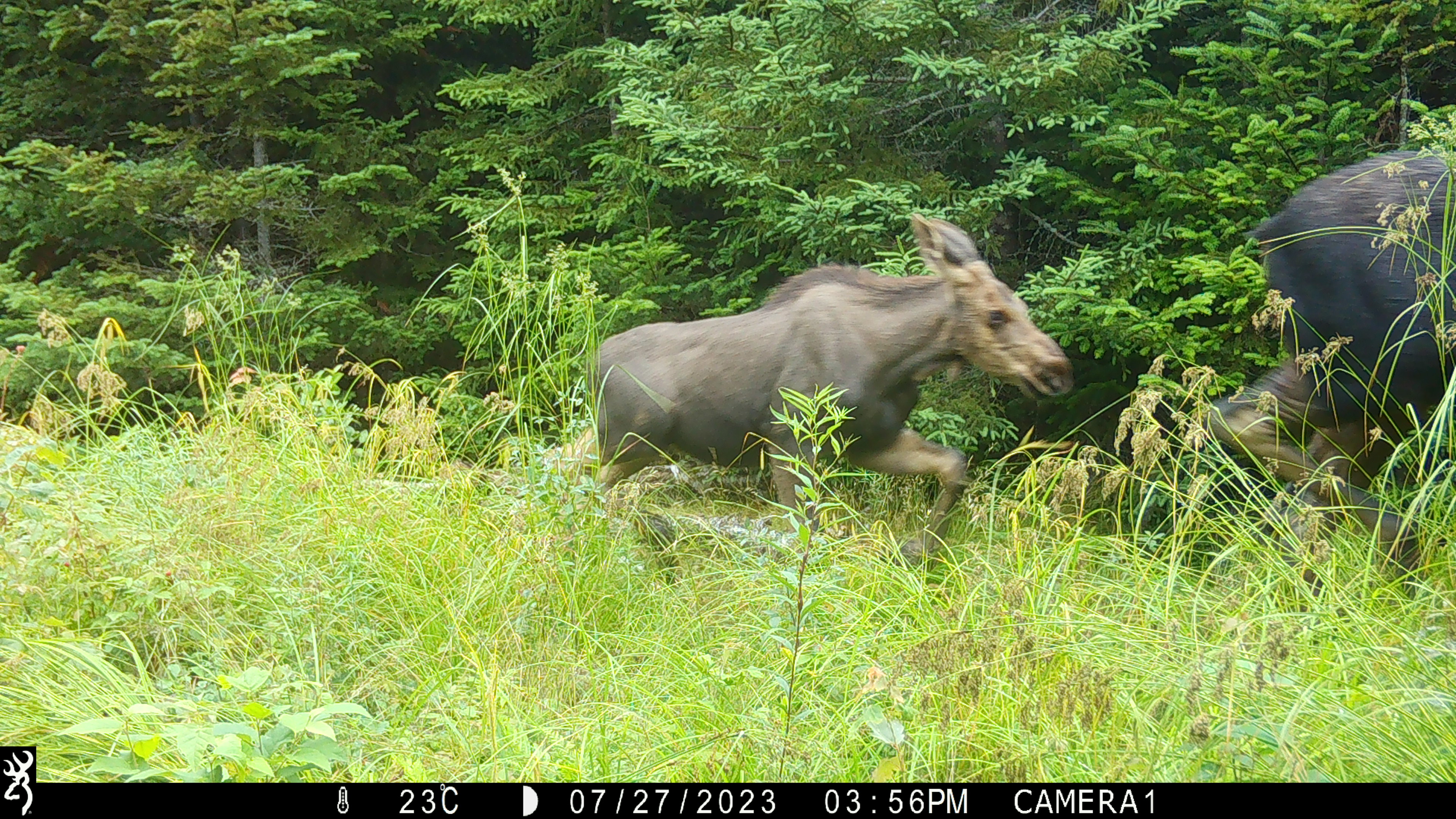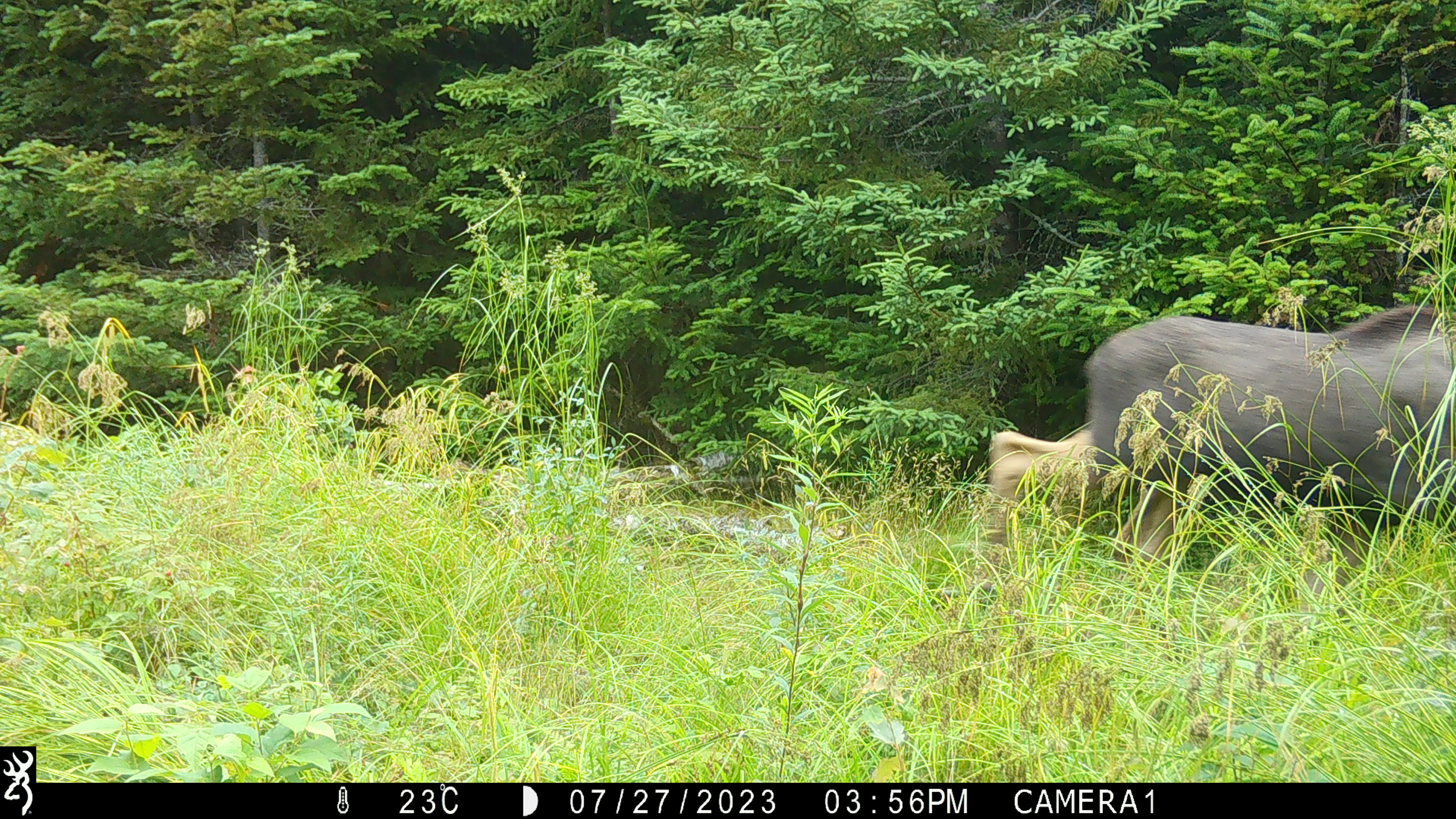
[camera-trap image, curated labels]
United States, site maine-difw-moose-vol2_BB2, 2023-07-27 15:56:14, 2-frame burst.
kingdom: Animalia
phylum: Chordata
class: Mammalia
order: Artiodactyla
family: Cervidae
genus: Alces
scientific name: Alces alces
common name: moose